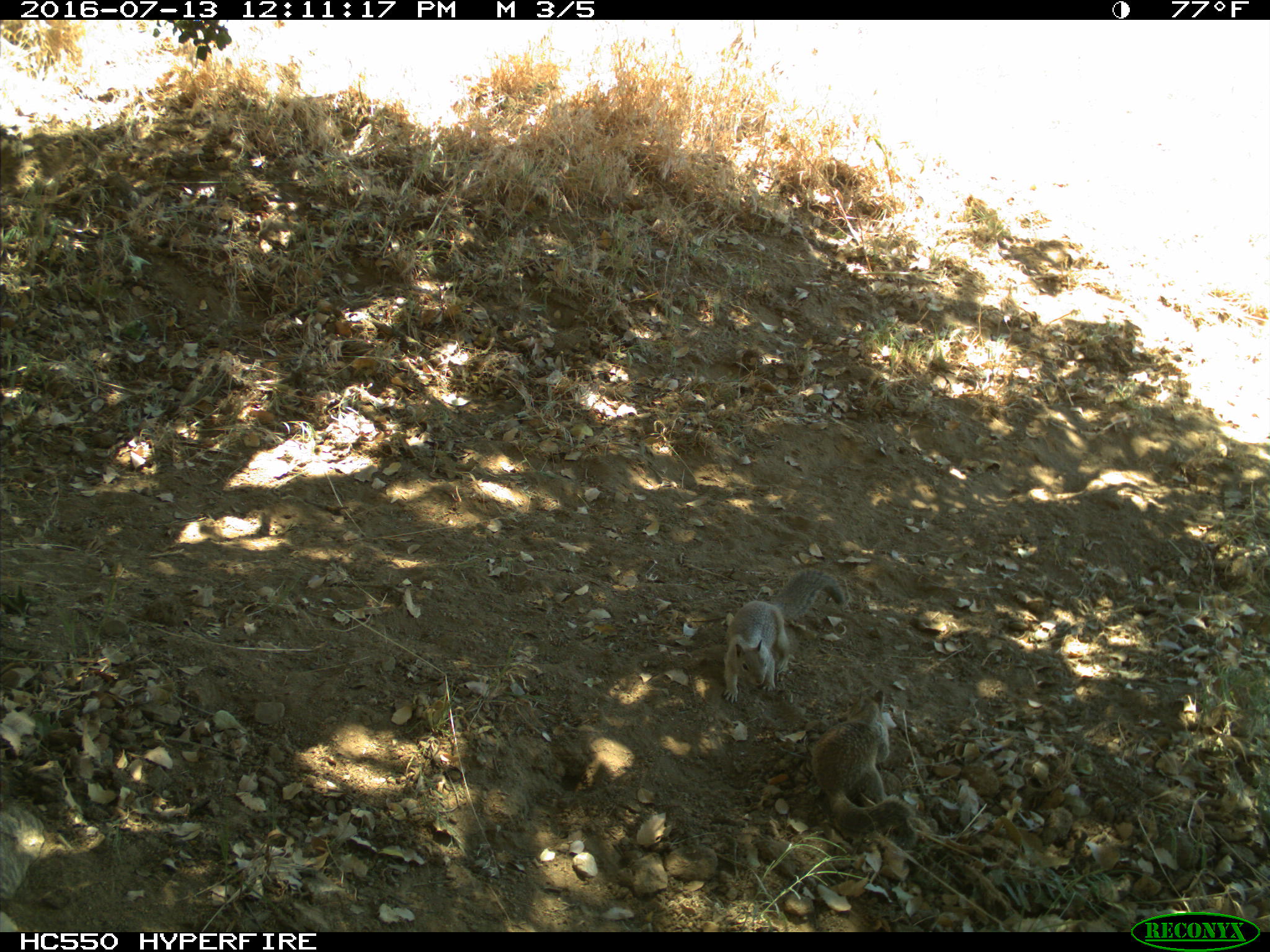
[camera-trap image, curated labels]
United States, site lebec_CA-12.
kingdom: Animalia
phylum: Chordata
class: Mammalia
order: Rodentia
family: Sciuridae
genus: Otospermophilus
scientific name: Otospermophilus beecheyi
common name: california ground squirrel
Otospermophilus beecheyi (california ground squirrel).